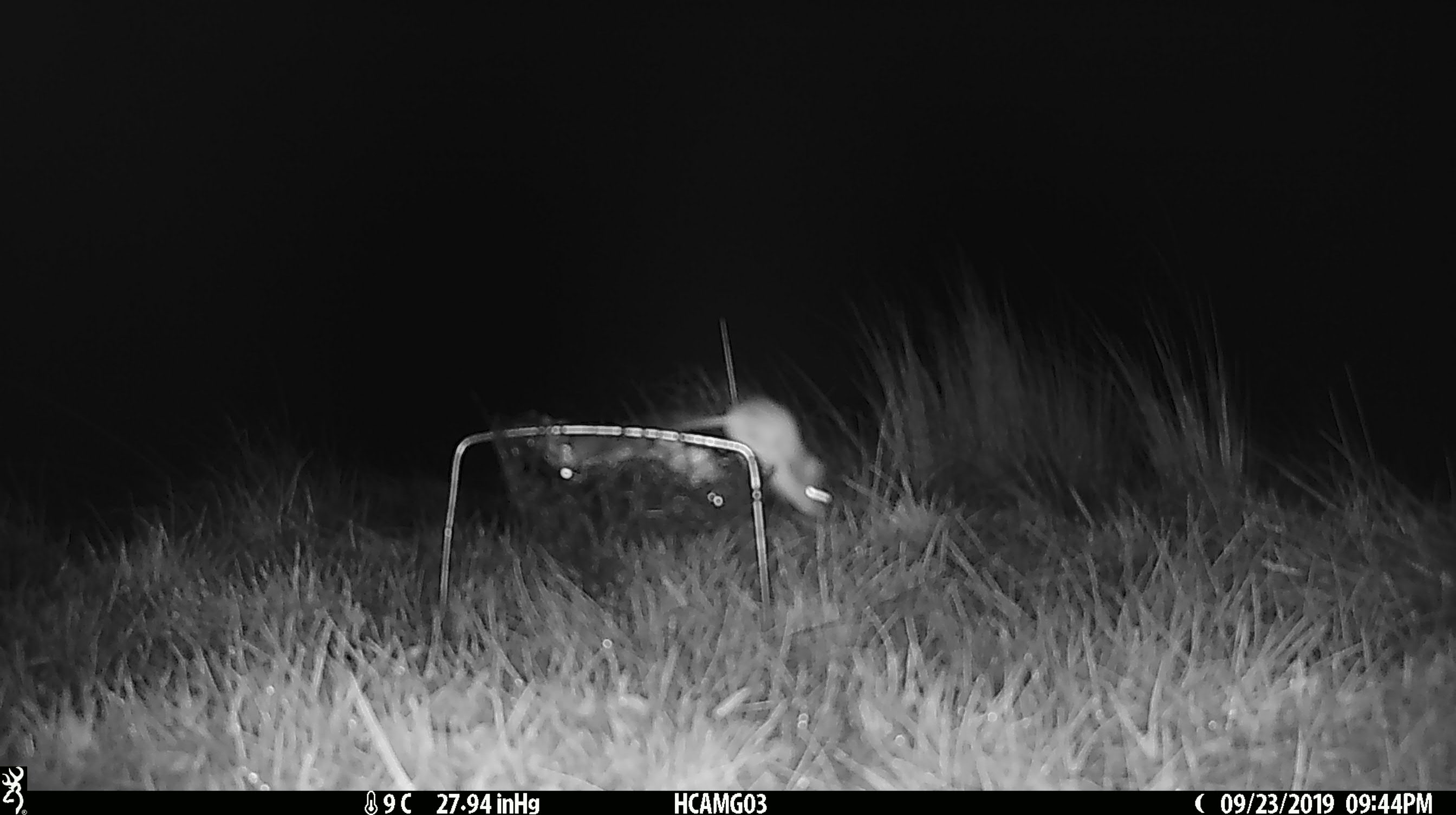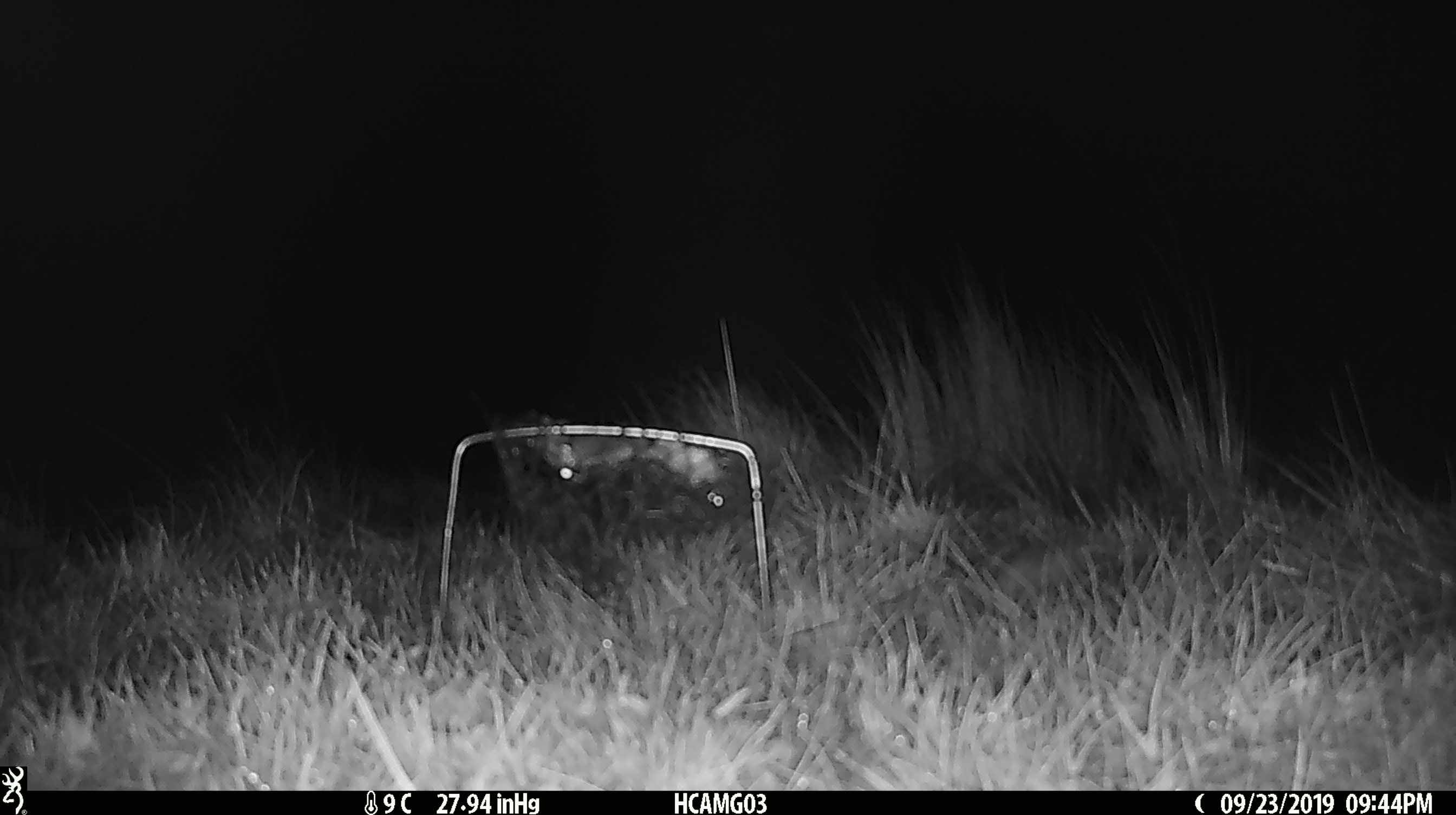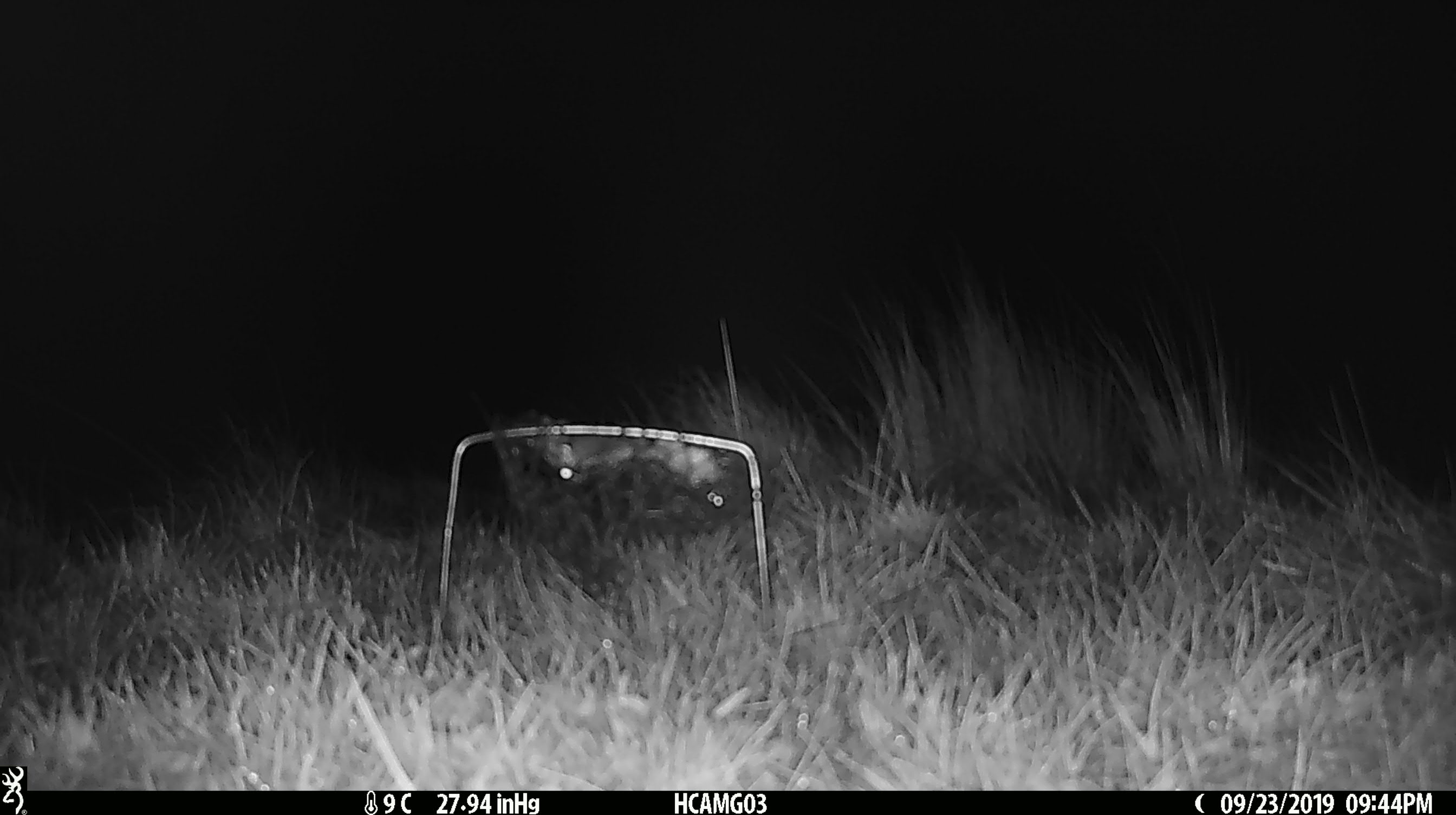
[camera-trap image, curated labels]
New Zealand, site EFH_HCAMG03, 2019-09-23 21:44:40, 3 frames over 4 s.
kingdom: Animalia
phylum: Chordata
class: Mammalia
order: Rodentia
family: Muridae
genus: Mus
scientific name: Mus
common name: mouse